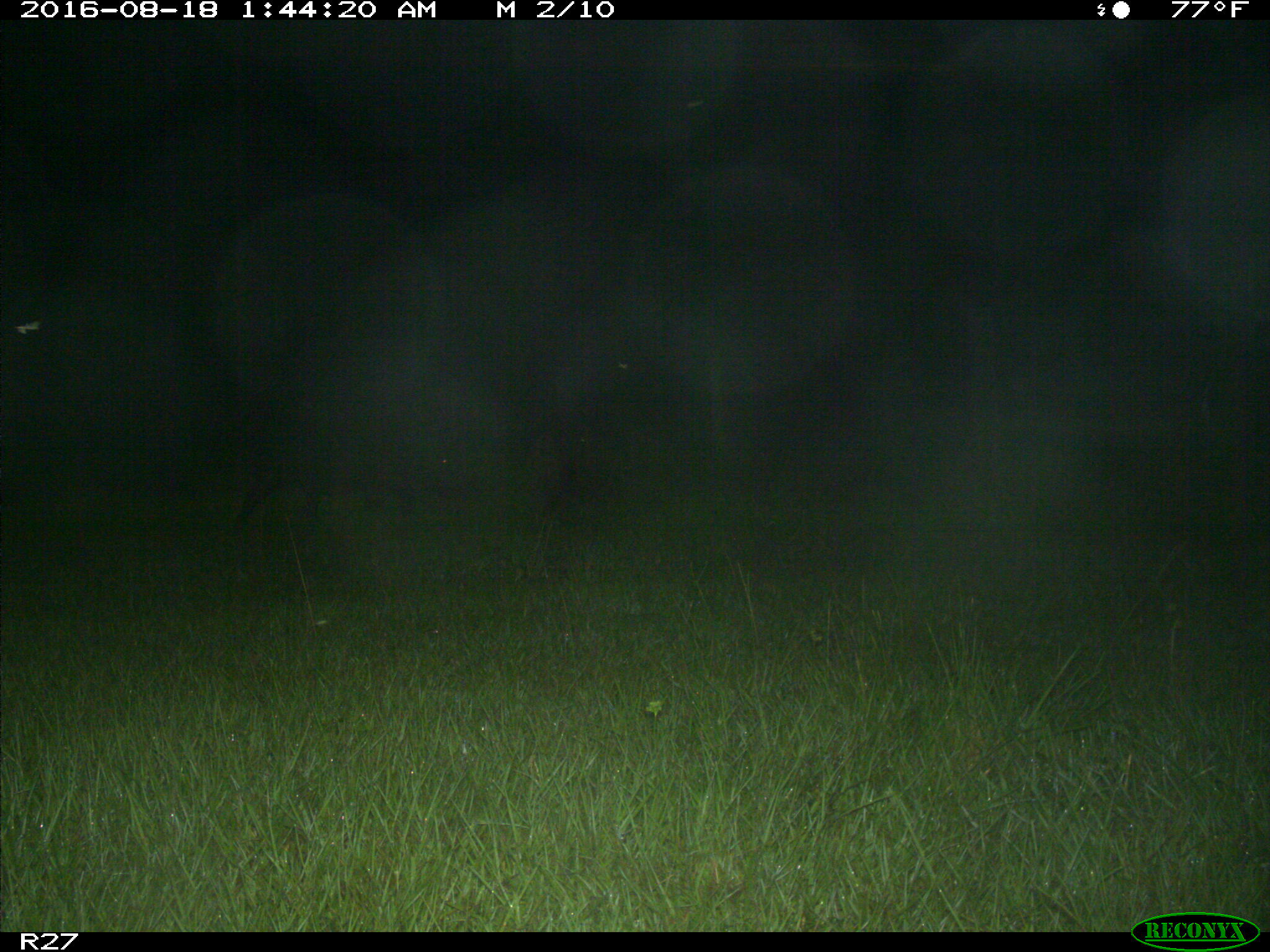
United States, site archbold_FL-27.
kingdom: Animalia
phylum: Chordata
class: Mammalia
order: Artiodactyla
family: Suidae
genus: Sus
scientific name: Sus scrofa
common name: wild boar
Sus scrofa (wild boar).